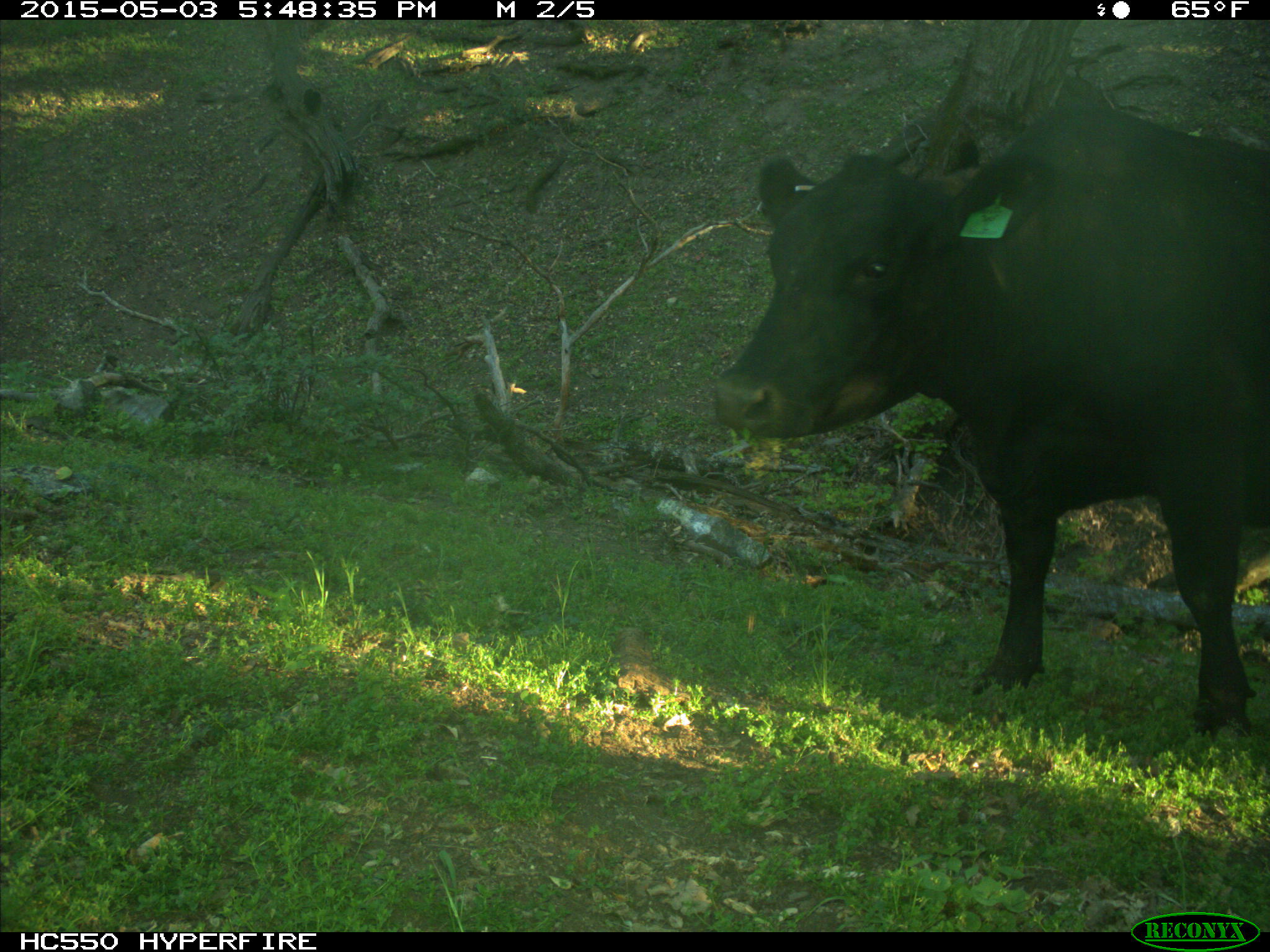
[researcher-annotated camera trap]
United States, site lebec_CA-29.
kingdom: Animalia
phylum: Chordata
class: Mammalia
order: Artiodactyla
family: Bovidae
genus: Bos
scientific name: Bos taurus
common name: domestic cow